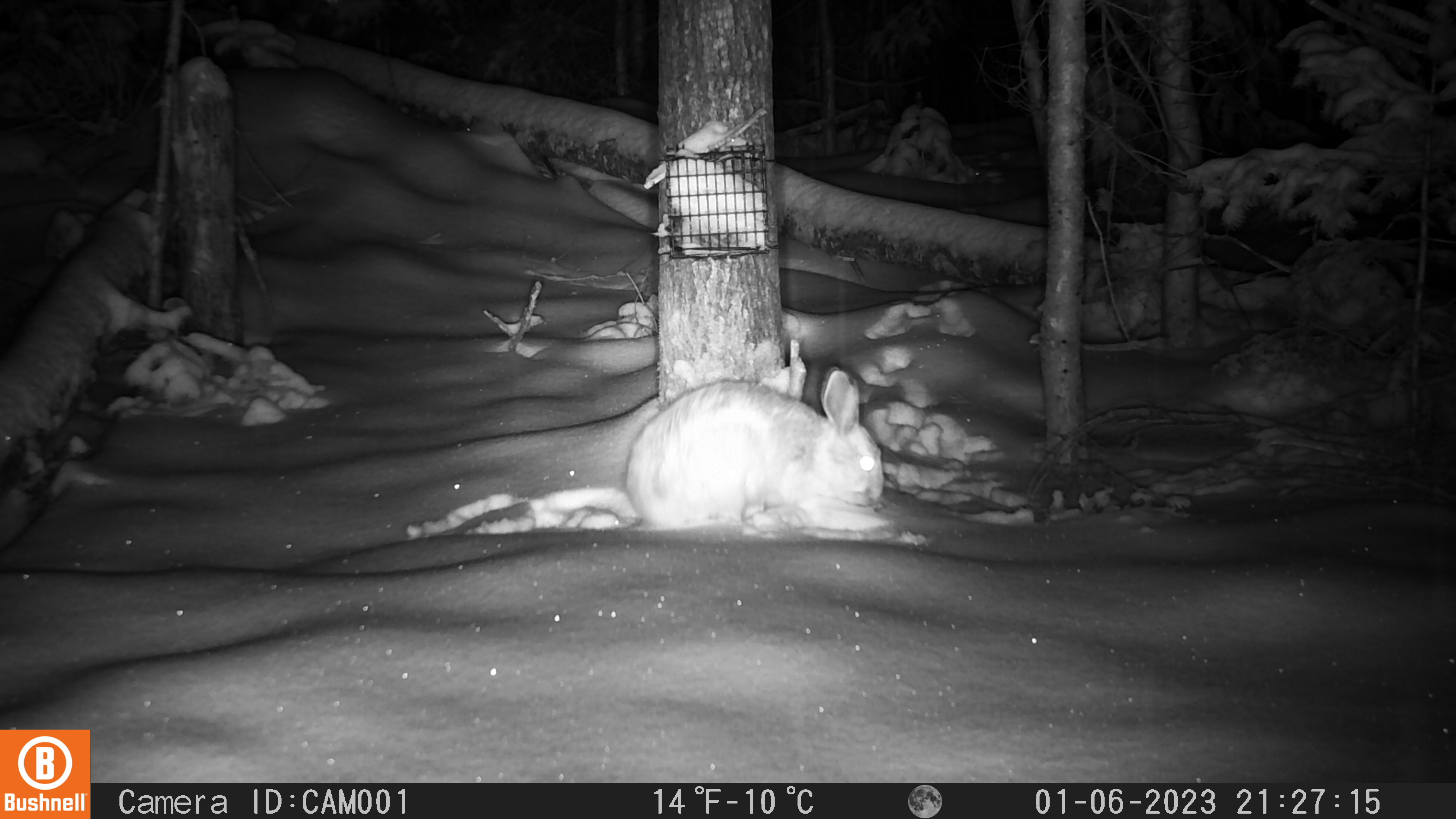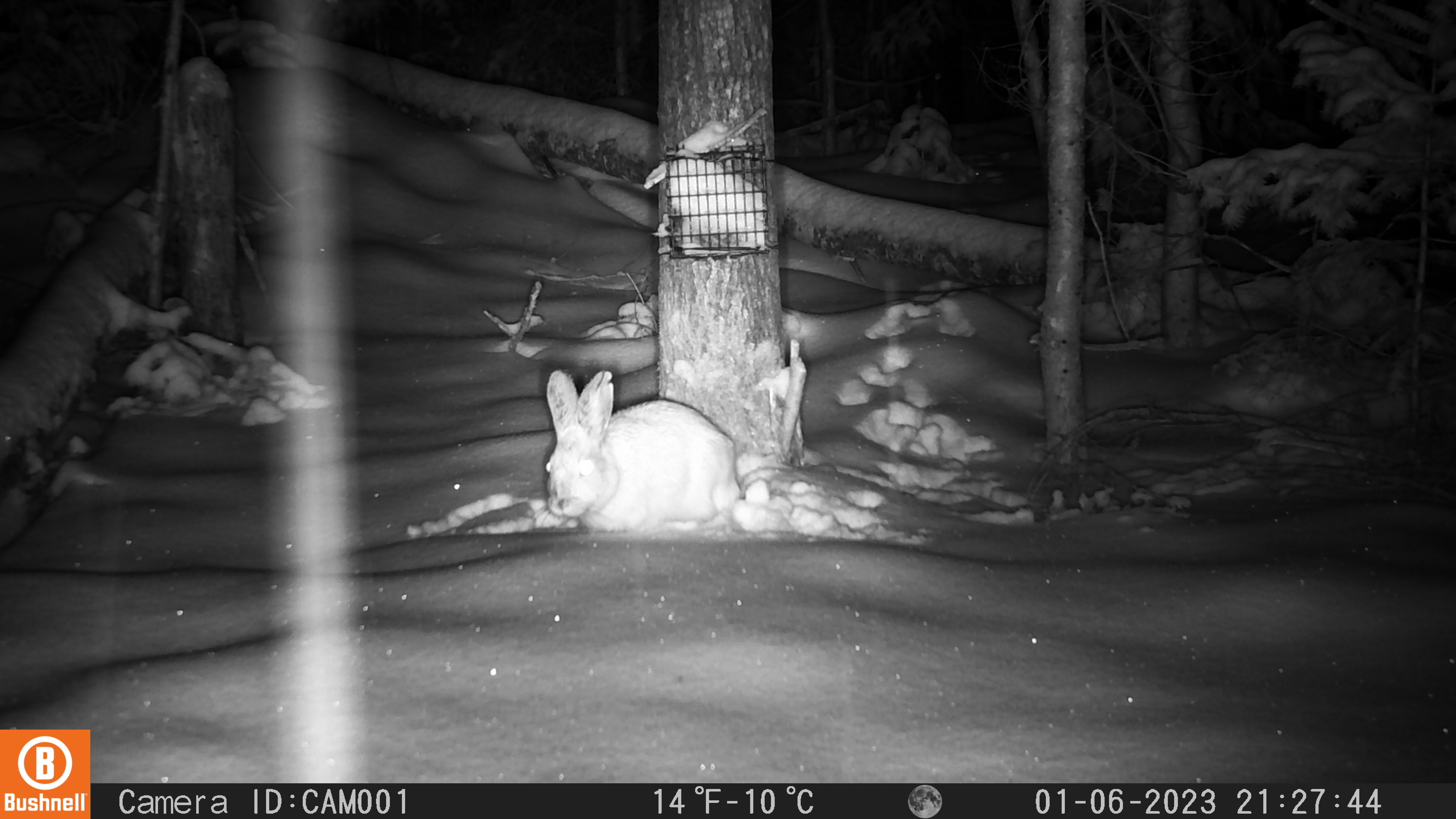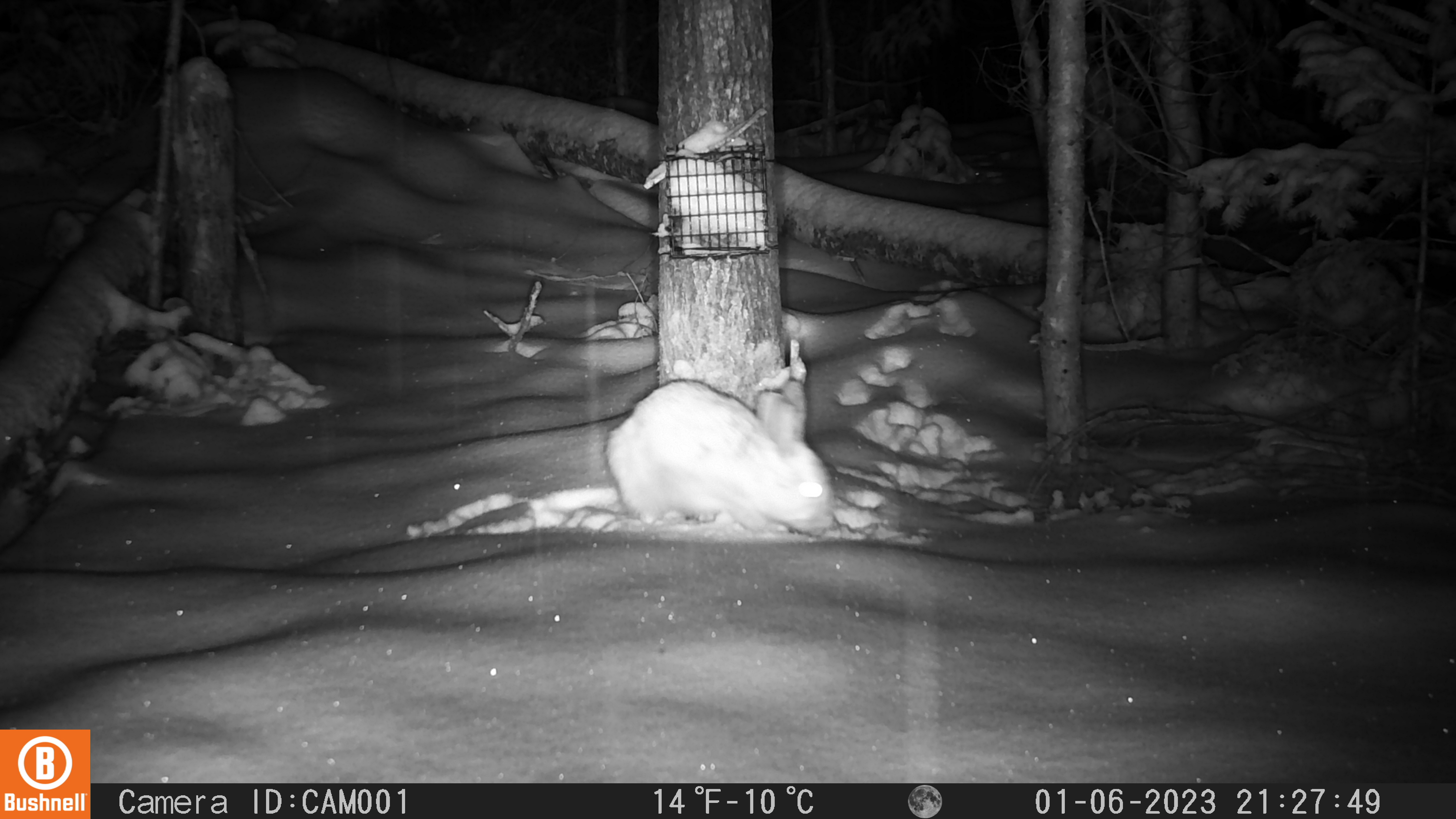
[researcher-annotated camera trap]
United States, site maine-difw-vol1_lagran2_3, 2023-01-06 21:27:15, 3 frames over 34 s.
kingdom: Animalia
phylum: Chordata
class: Mammalia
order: Lagomorpha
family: Leporidae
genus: Lepus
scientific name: Lepus americanus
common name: snowshoe hare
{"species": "snowshoe hare (Lepus americanus)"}